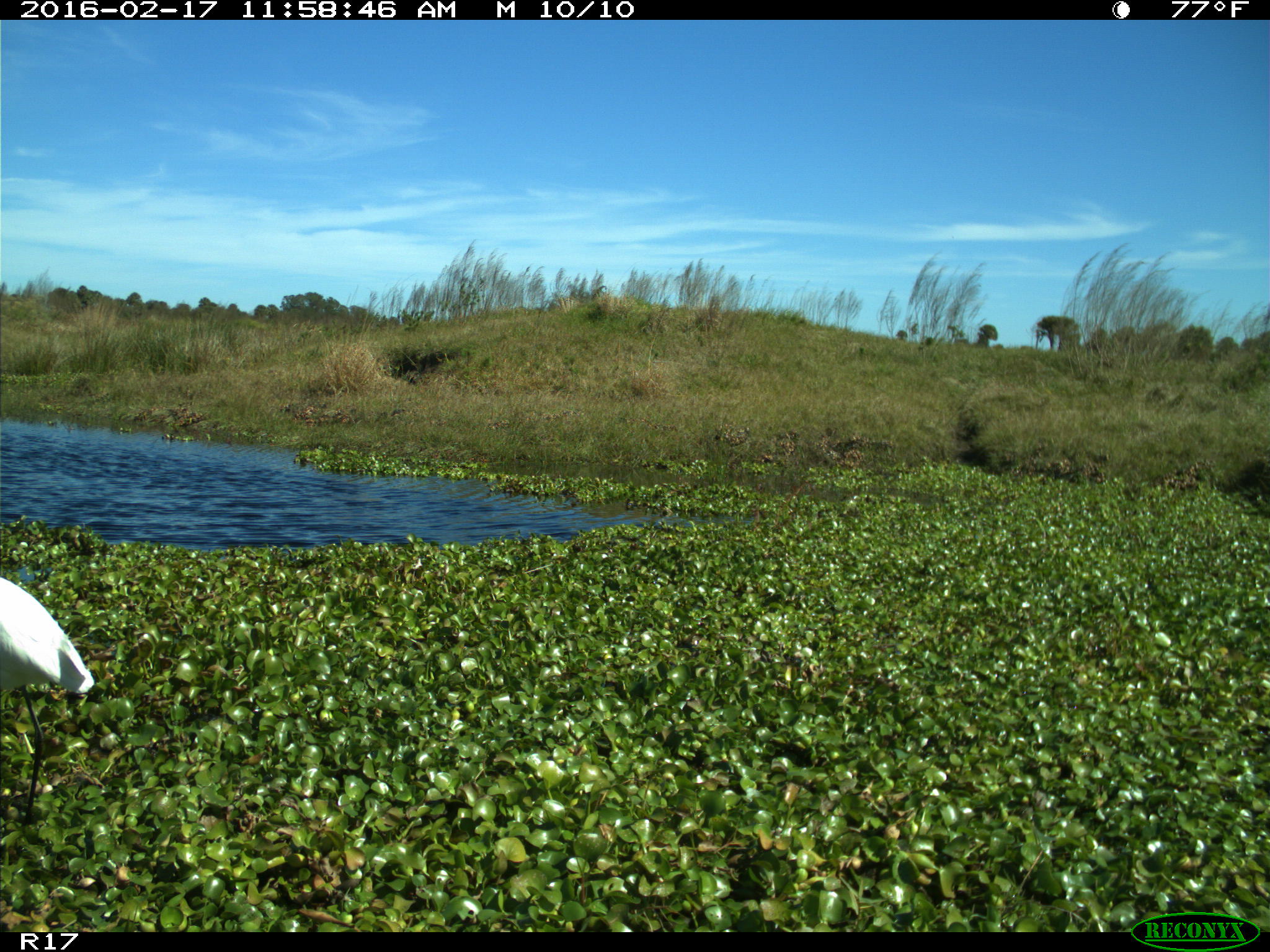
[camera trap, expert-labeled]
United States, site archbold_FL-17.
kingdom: Animalia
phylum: Chordata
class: Aves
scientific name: Aves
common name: birds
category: unidentified bird